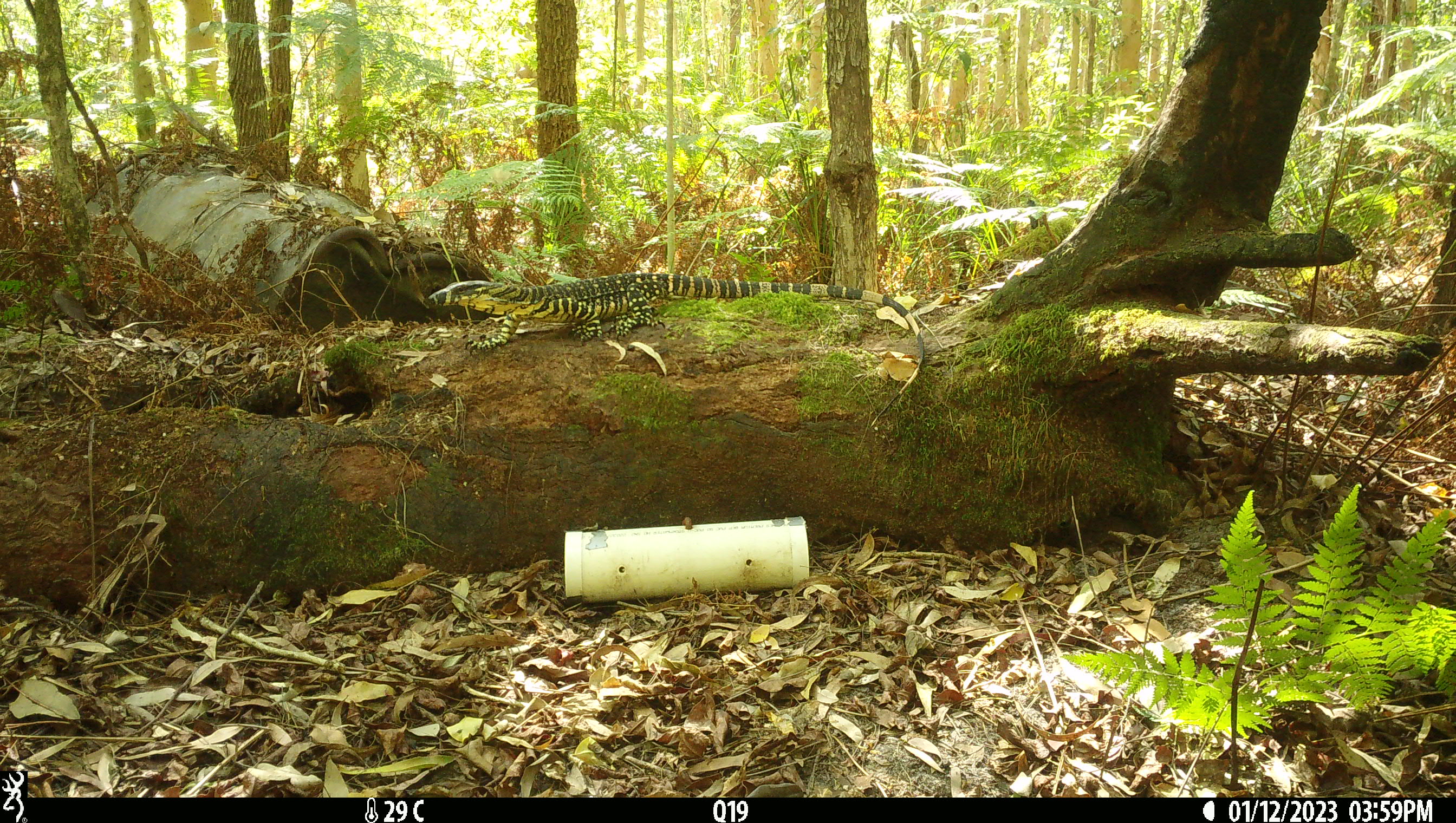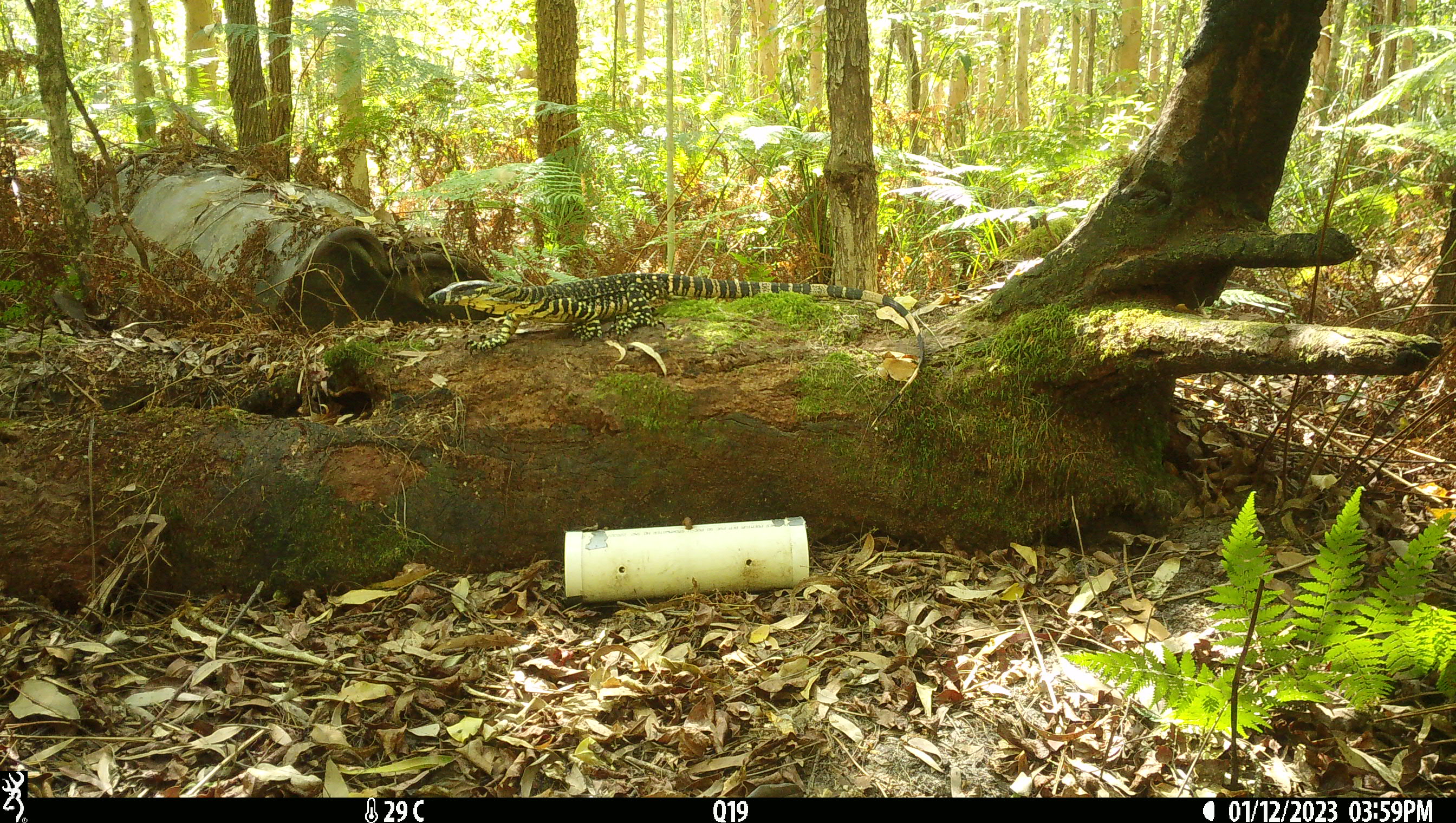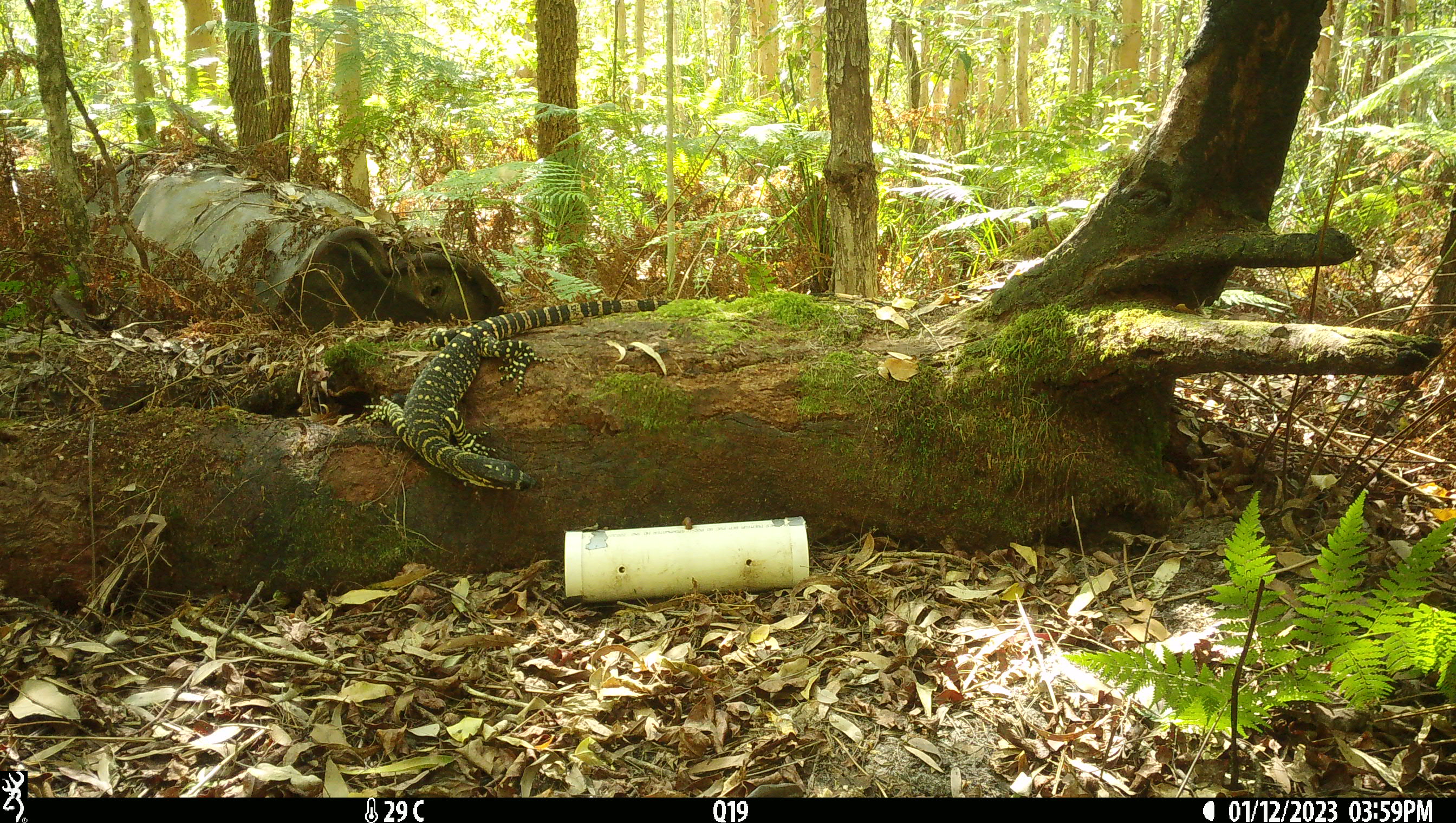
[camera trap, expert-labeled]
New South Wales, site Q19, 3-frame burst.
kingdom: Animalia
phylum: Chordata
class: Reptilia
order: Squamata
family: Varanidae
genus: Varanus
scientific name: Varanus varius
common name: lace monitor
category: goanna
Goanna (lace monitor) (Varanus varius).